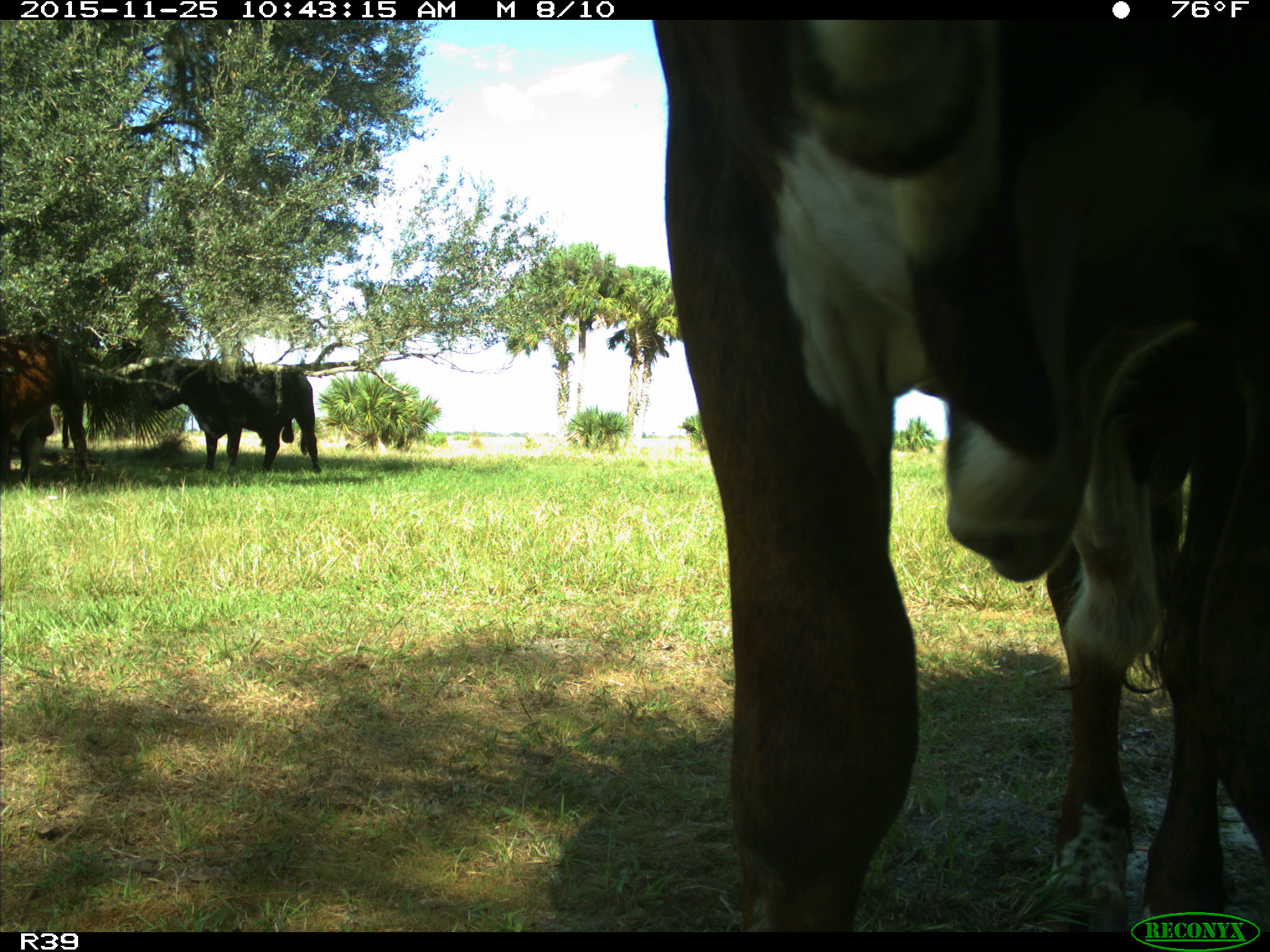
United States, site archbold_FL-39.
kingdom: Animalia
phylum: Chordata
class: Mammalia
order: Artiodactyla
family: Bovidae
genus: Bos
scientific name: Bos taurus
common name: domestic cow